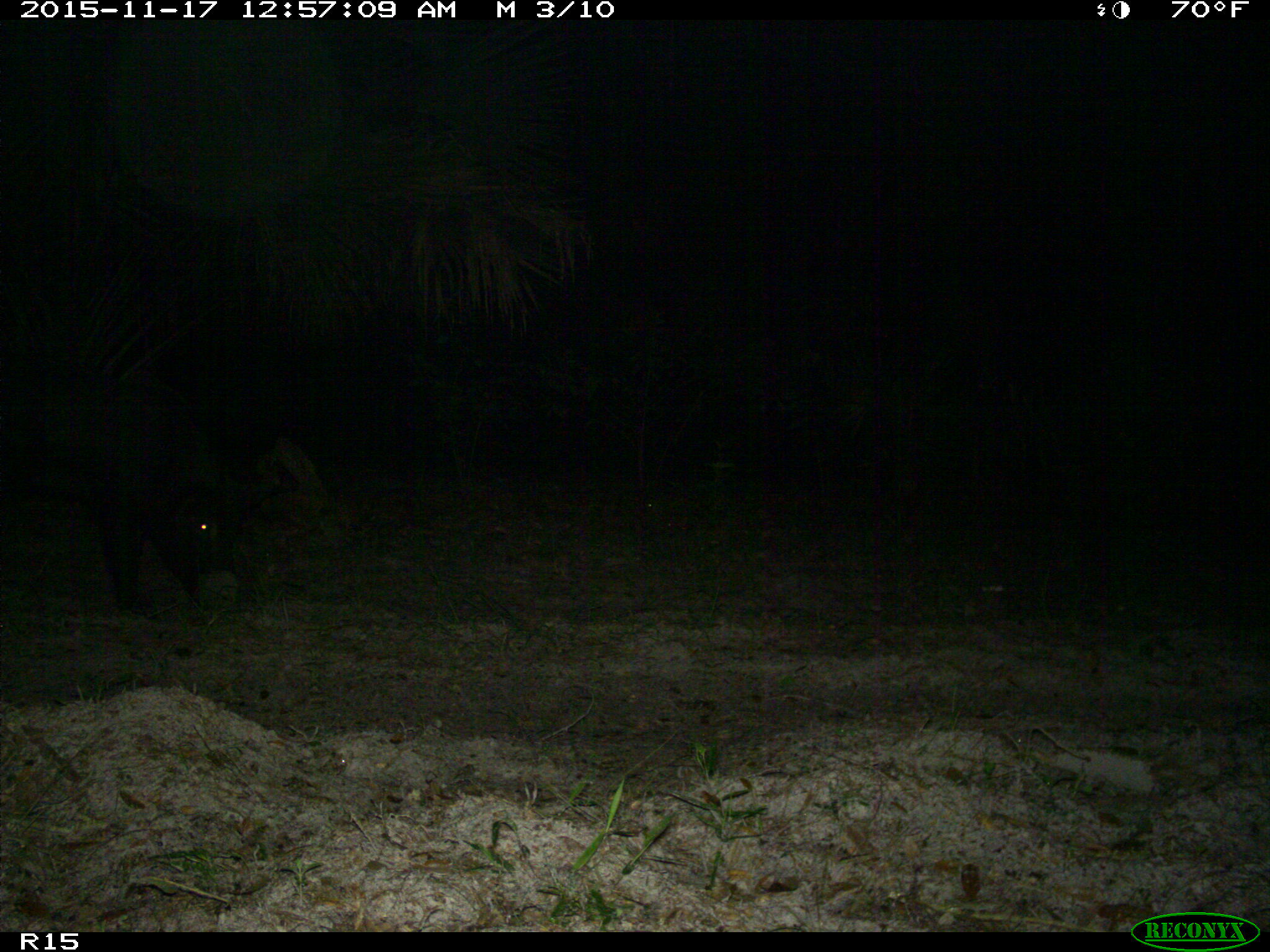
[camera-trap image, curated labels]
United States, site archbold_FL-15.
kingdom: Animalia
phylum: Chordata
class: Mammalia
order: Artiodactyla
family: Suidae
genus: Sus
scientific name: Sus scrofa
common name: wild boar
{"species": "Sus scrofa (wild boar)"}